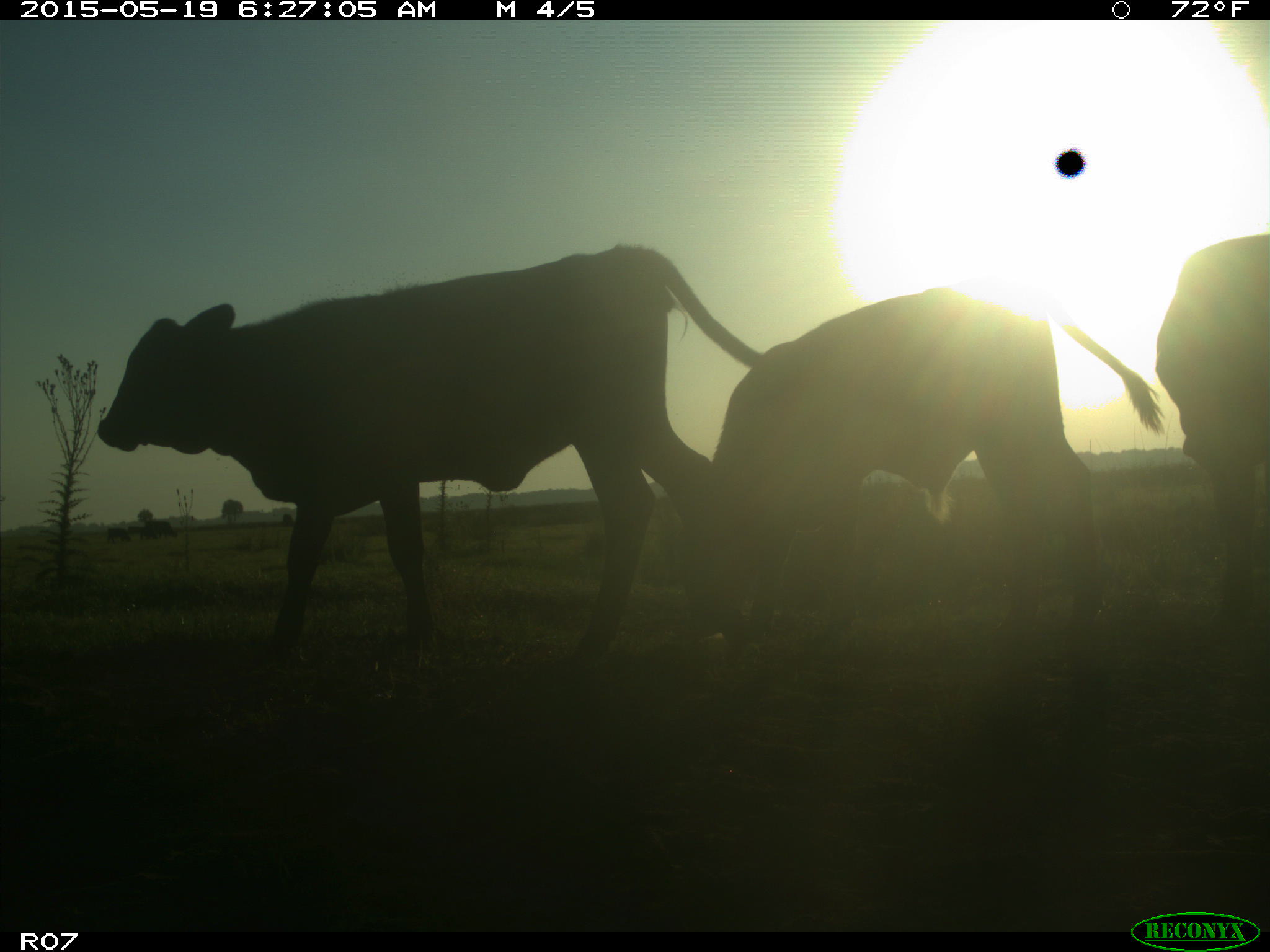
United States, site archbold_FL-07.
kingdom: Animalia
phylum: Chordata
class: Mammalia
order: Artiodactyla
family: Bovidae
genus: Bos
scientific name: Bos taurus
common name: domestic cow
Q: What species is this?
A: Bos taurus (domestic cow).